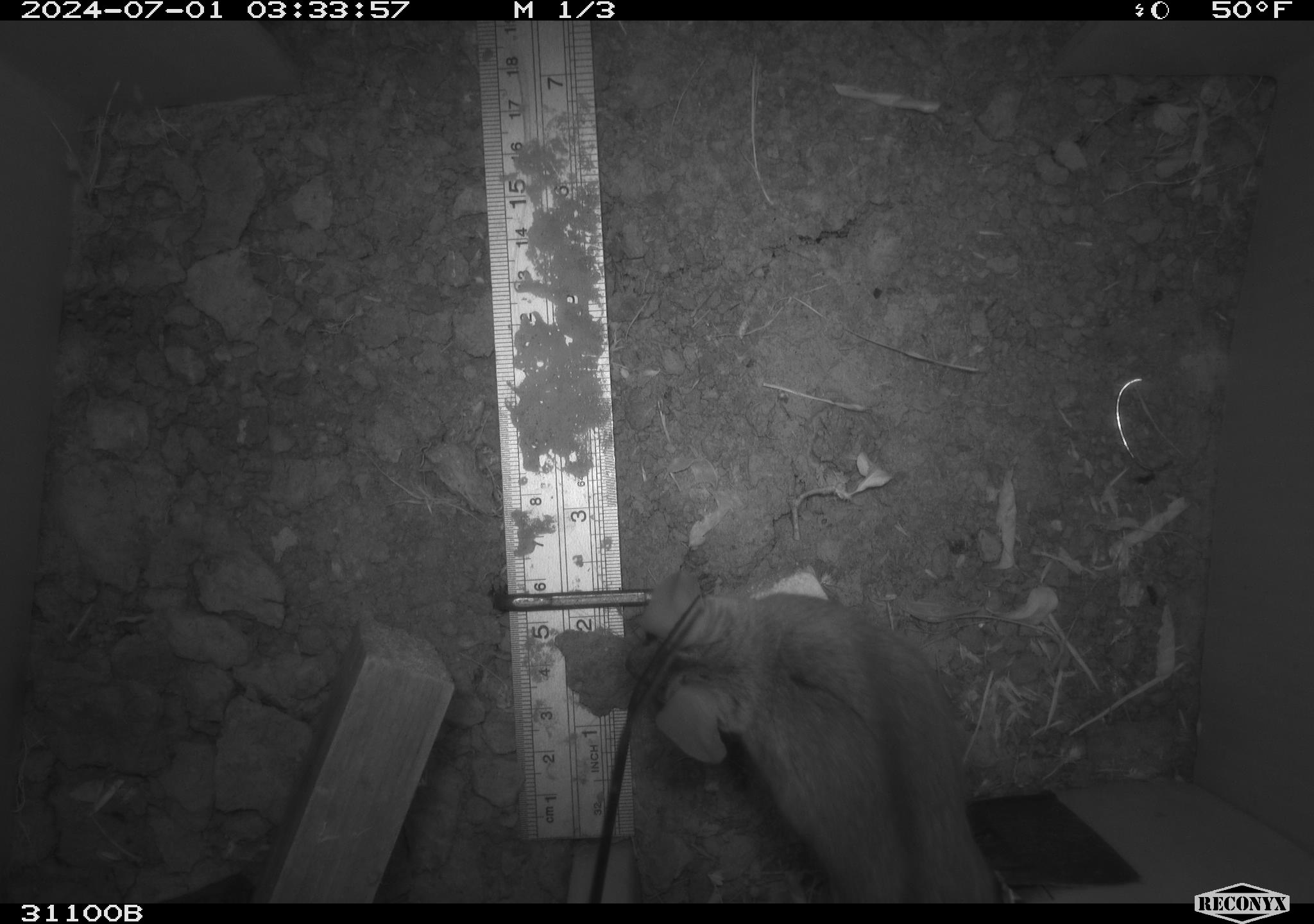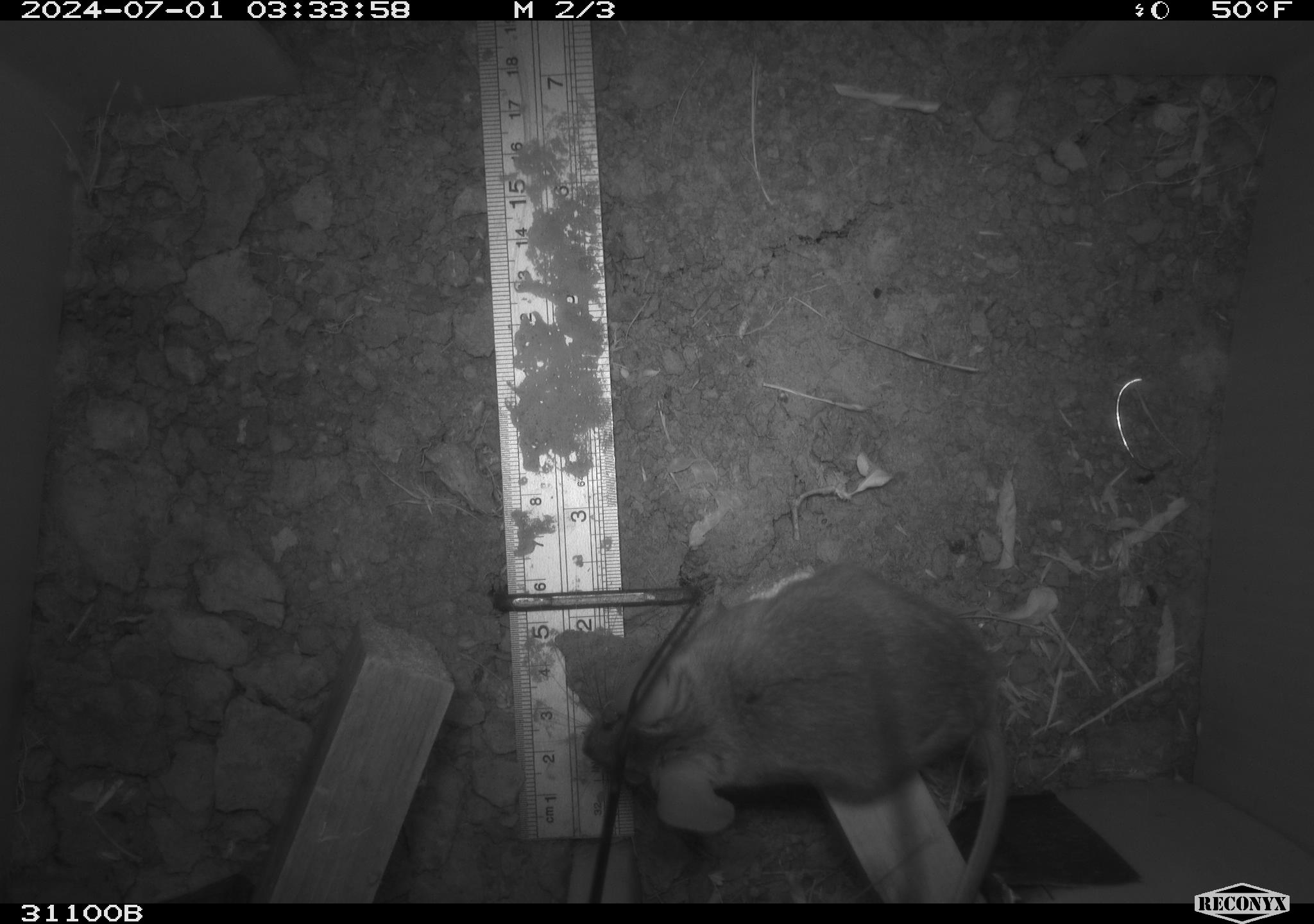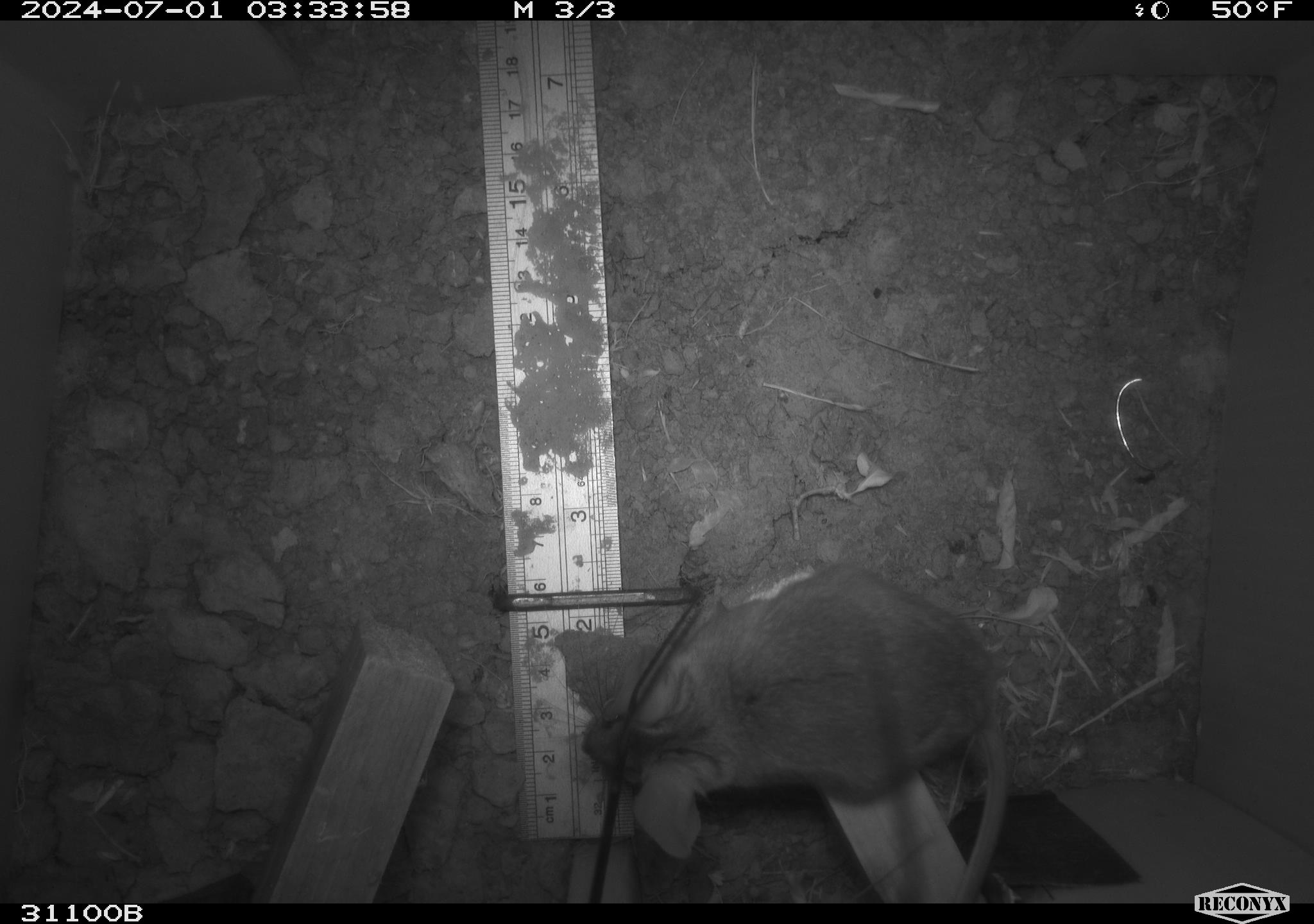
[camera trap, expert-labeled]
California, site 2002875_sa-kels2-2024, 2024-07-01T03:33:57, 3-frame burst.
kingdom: Animalia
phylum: Chordata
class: Mammalia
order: Rodentia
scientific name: Rodentia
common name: rodent